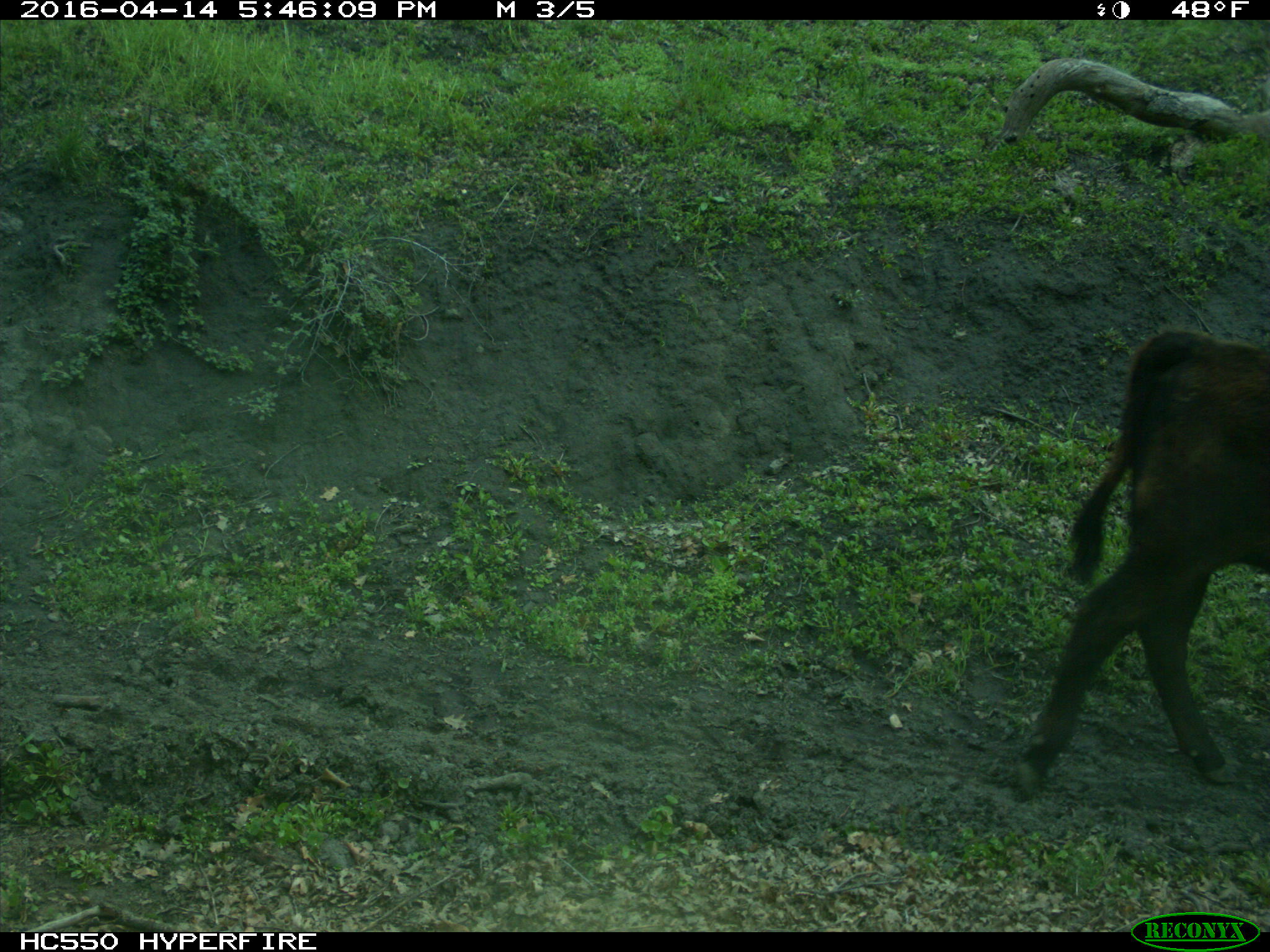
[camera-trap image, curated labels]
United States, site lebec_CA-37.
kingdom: Animalia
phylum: Chordata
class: Mammalia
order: Artiodactyla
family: Bovidae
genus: Bos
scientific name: Bos taurus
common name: domestic cow